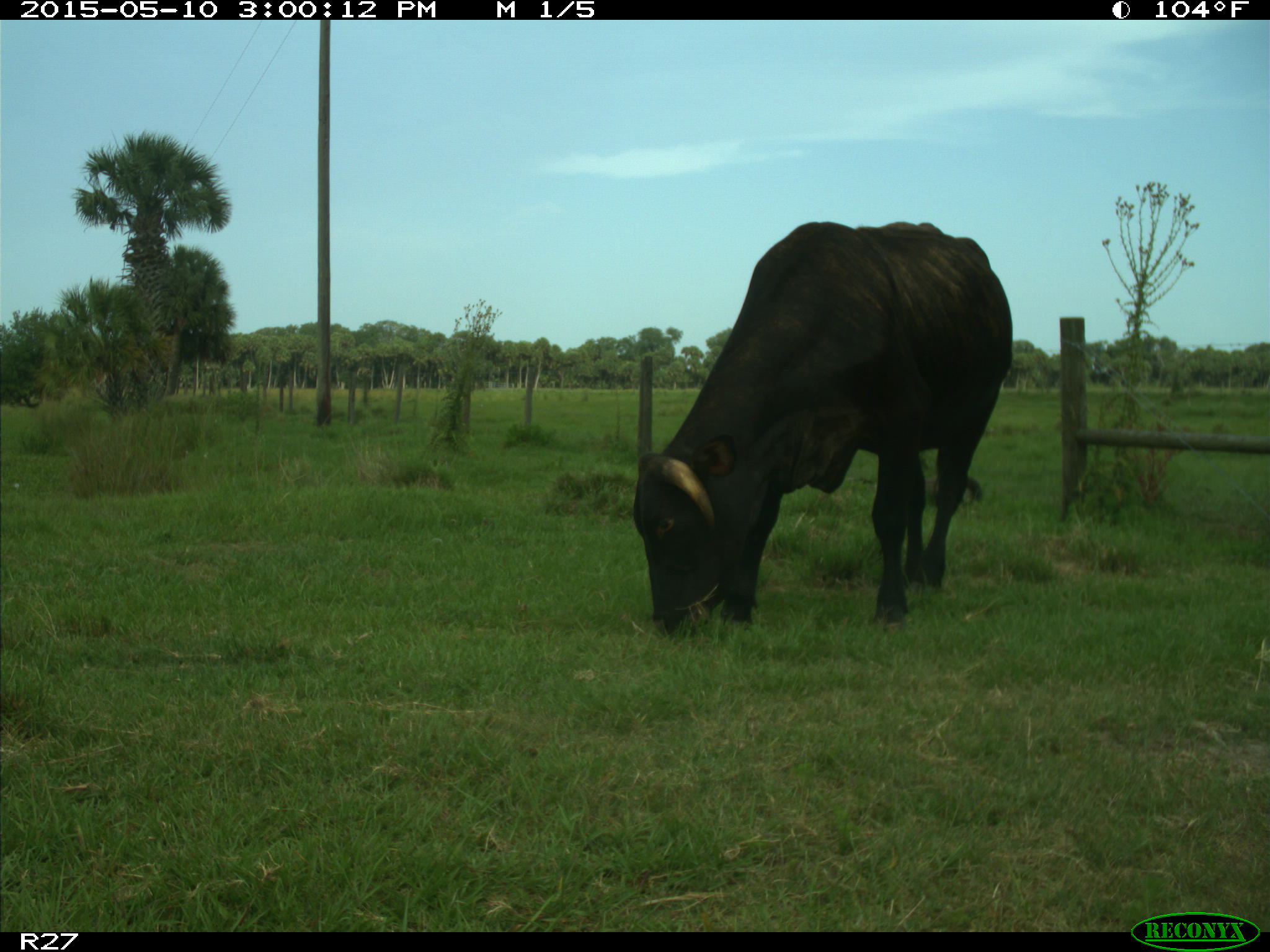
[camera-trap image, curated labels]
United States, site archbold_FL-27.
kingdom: Animalia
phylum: Chordata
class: Mammalia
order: Artiodactyla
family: Bovidae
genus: Bos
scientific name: Bos taurus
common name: domestic cow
Bos taurus (domestic cow).